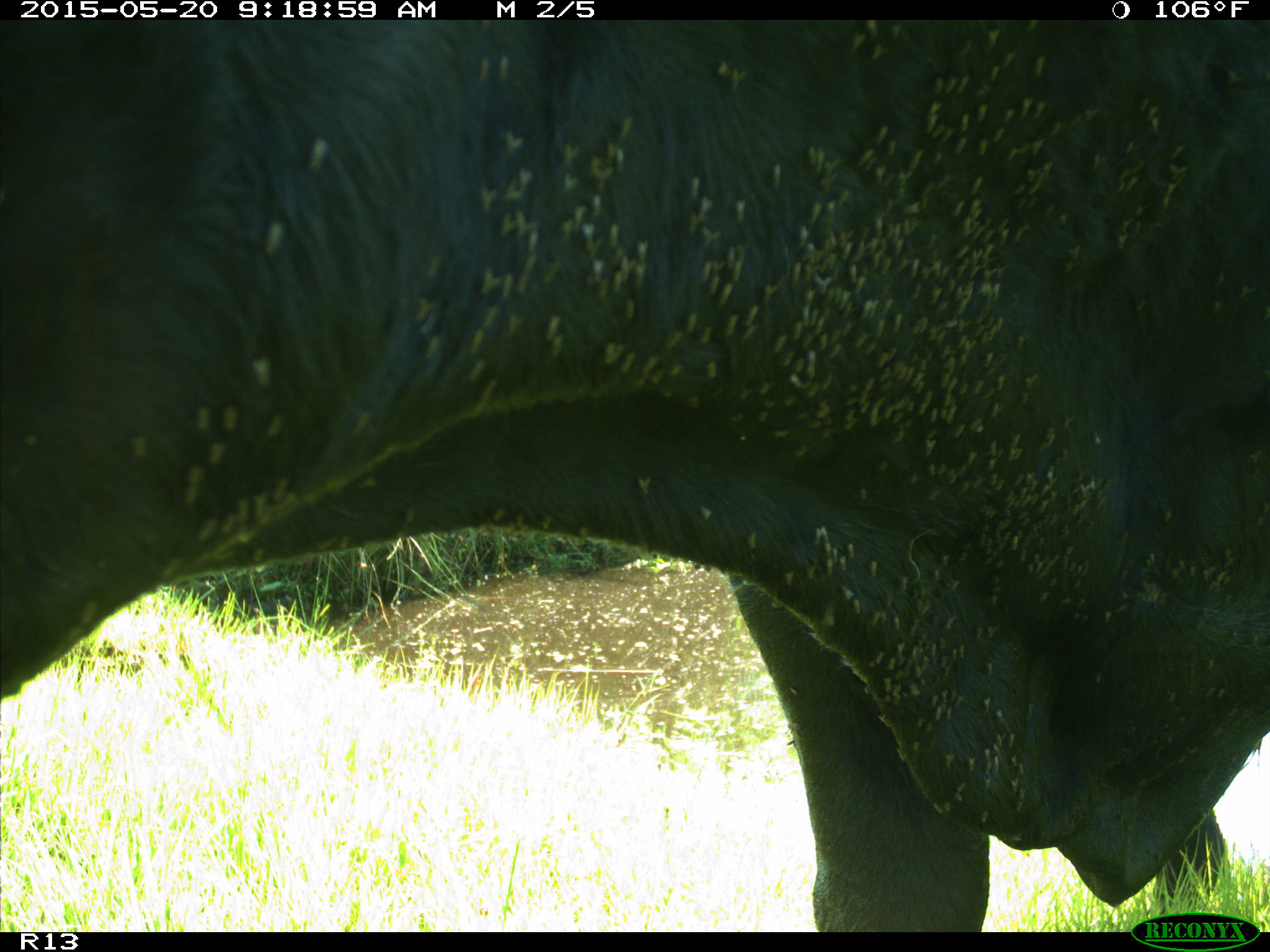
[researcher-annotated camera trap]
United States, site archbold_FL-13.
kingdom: Animalia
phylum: Chordata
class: Mammalia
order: Artiodactyla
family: Bovidae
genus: Bos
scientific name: Bos taurus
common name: domestic cow